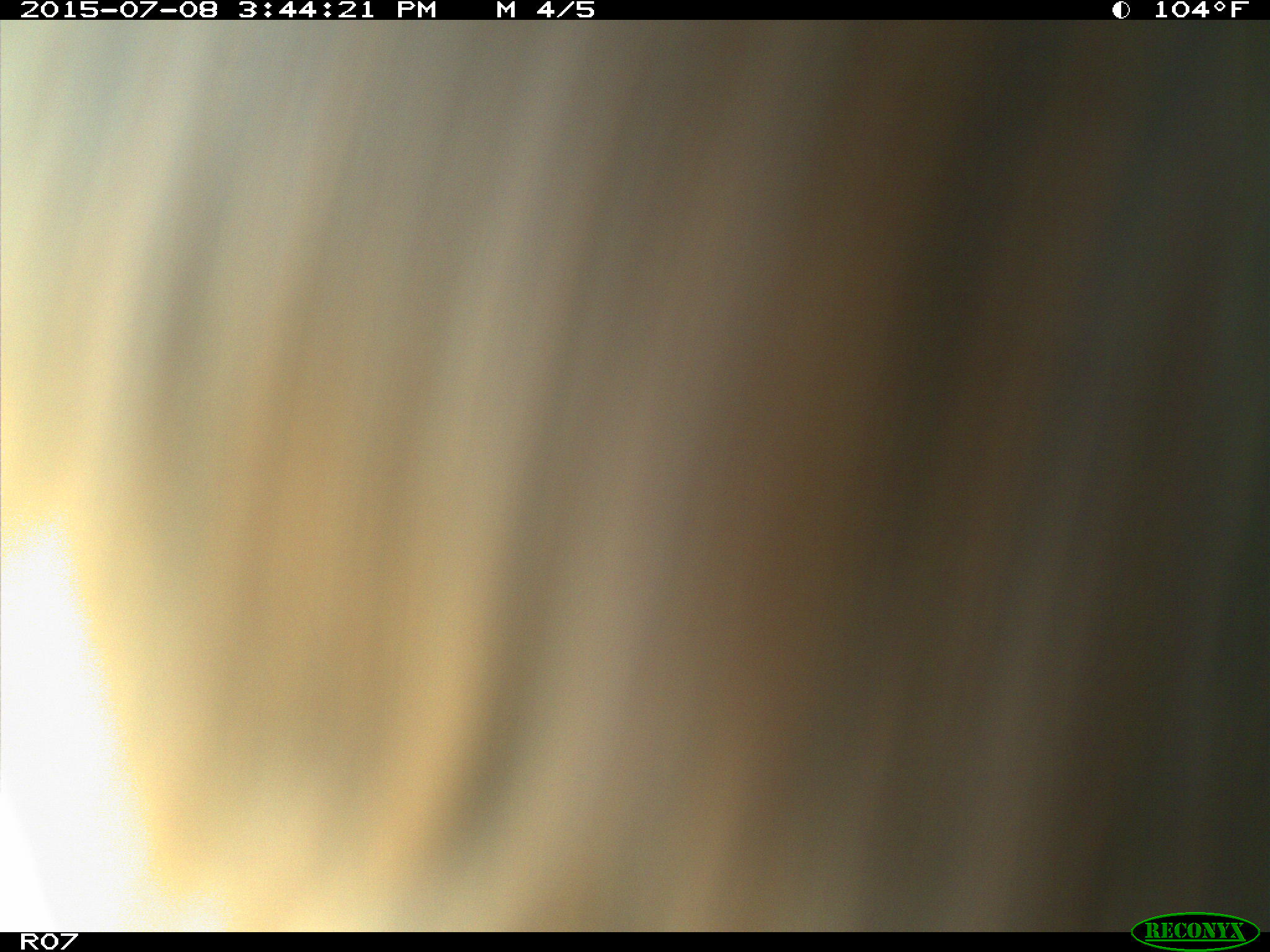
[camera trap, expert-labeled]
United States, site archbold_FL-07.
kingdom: Animalia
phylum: Chordata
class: Mammalia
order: Artiodactyla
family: Bovidae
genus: Bos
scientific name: Bos taurus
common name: domestic cow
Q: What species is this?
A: Bos taurus (domestic cow).